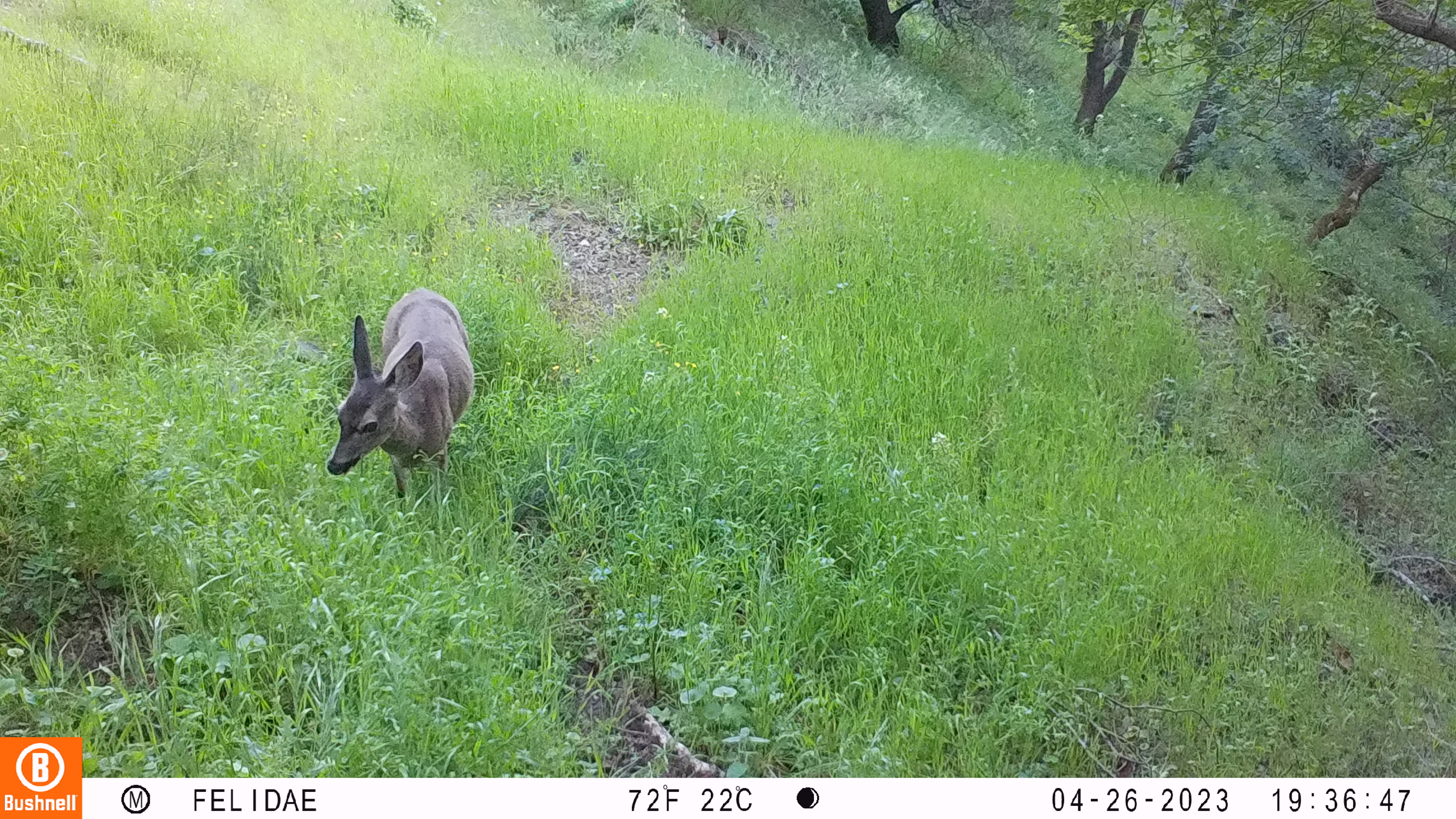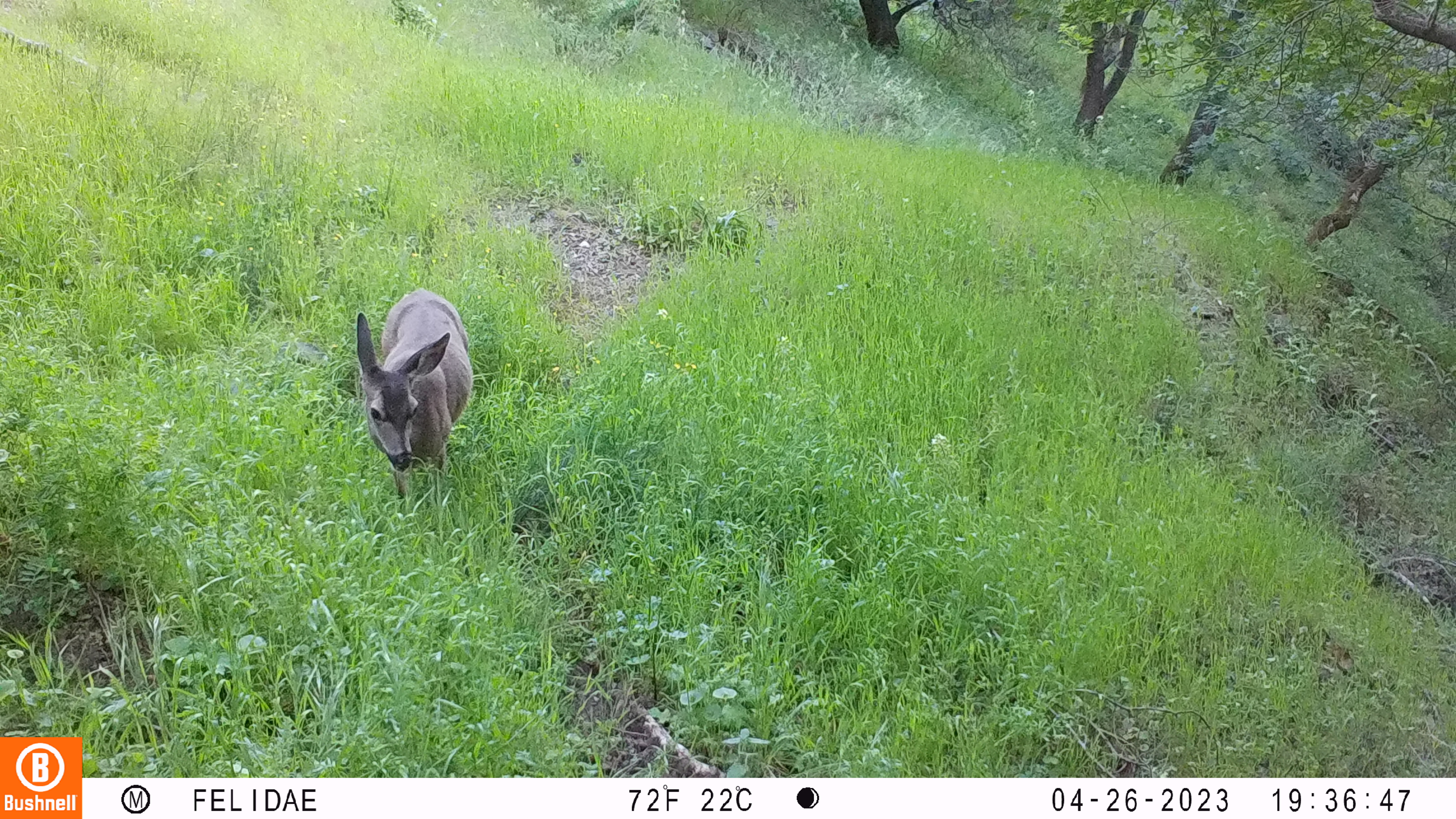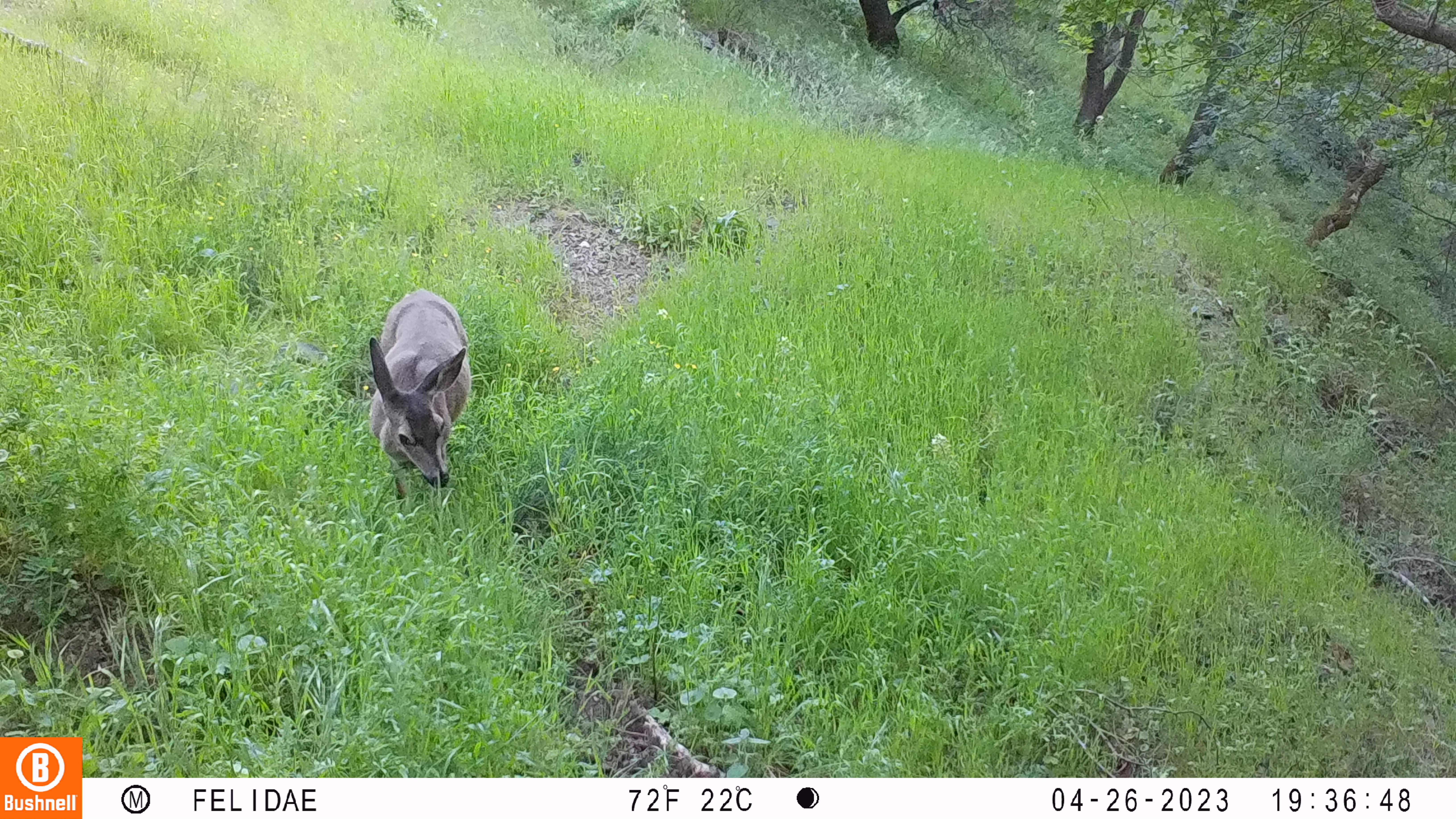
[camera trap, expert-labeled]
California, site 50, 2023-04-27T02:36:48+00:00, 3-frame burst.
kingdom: Animalia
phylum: Chordata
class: Mammalia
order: Artiodactyla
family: Cervidae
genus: Odocoileus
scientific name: Odocoileus hemionus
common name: mule deer